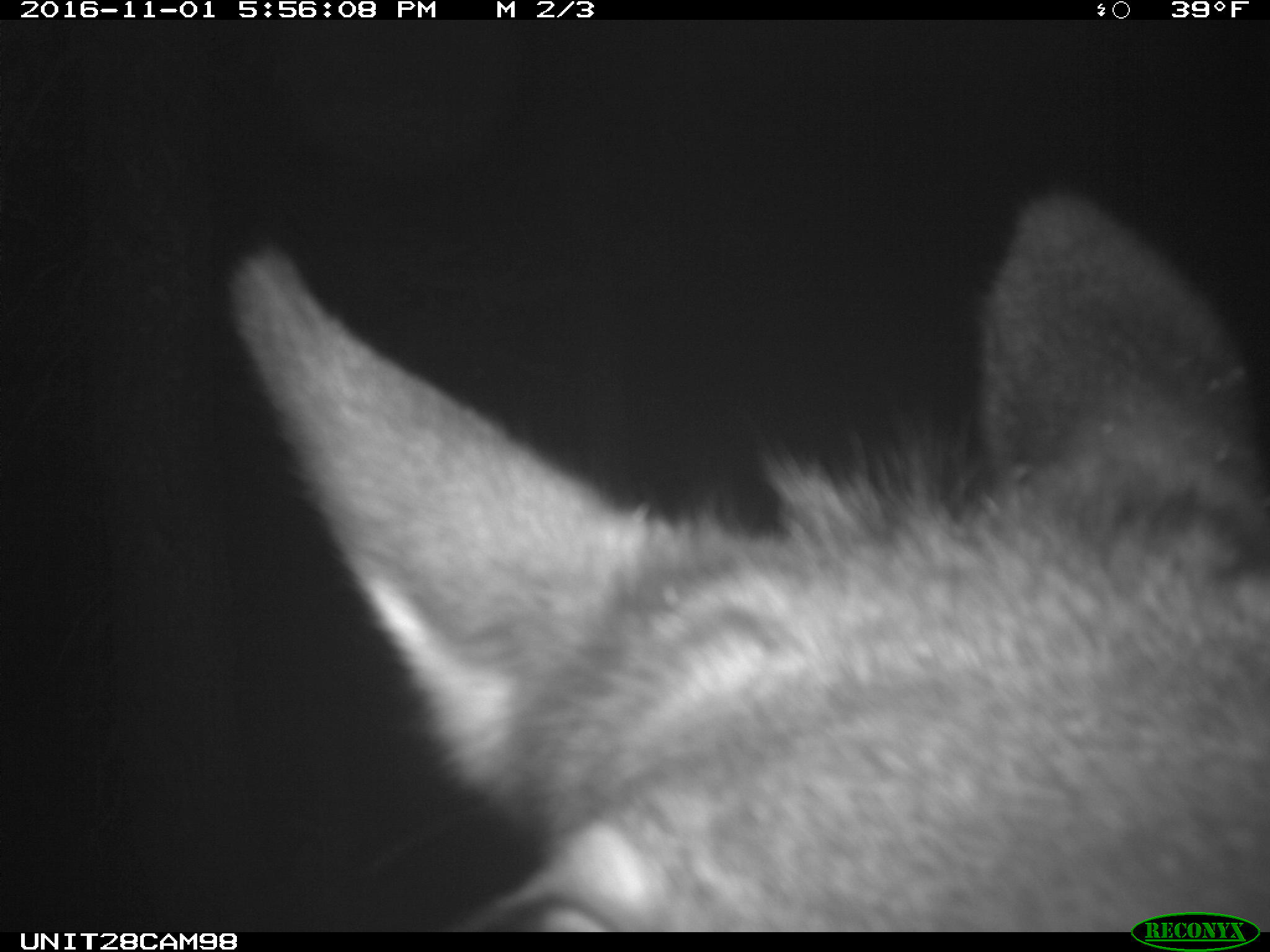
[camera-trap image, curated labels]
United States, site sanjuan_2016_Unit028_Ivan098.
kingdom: Animalia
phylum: Chordata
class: Mammalia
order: Artiodactyla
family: Cervidae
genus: Cervus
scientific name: Cervus elaphus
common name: red deer